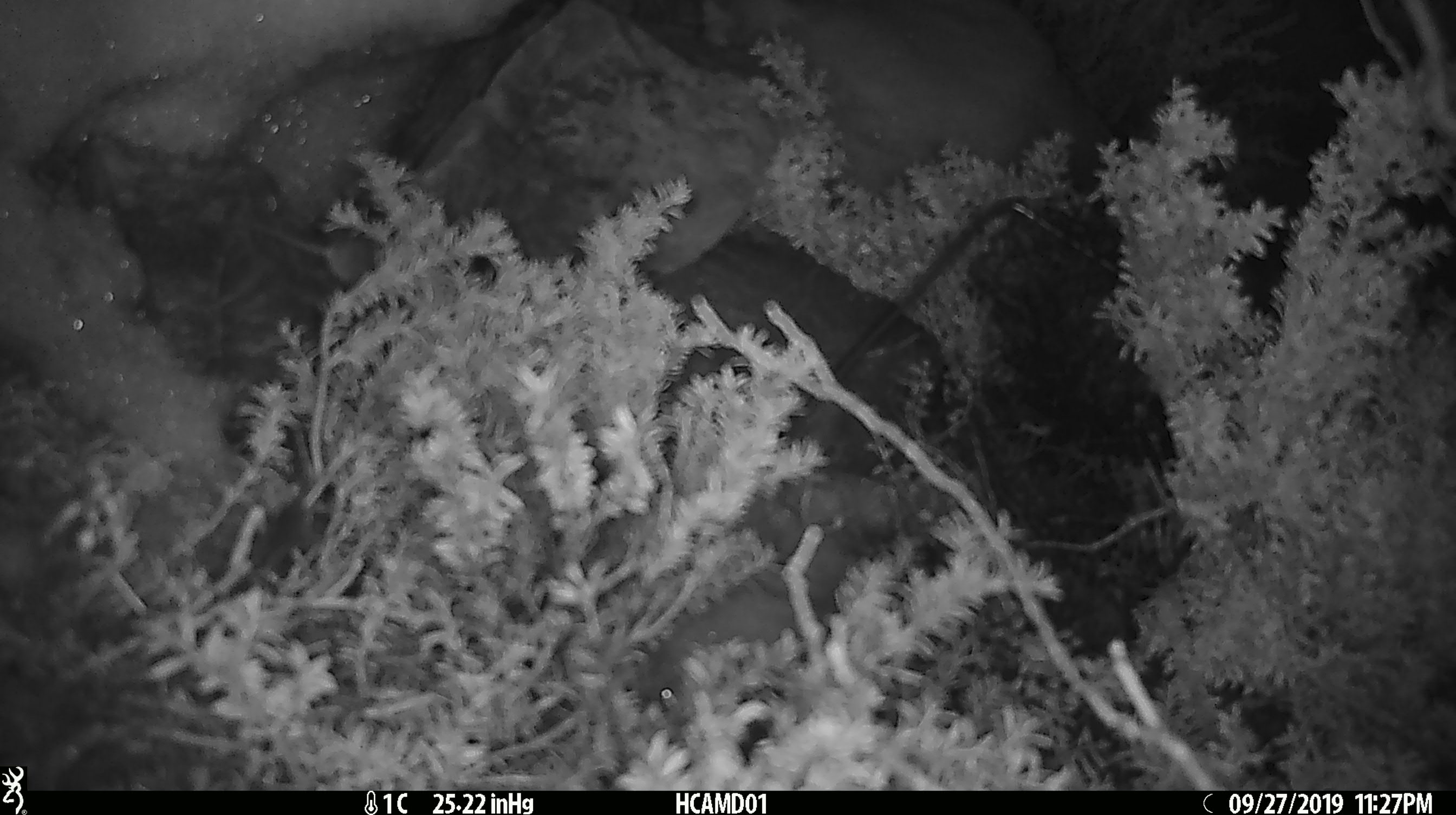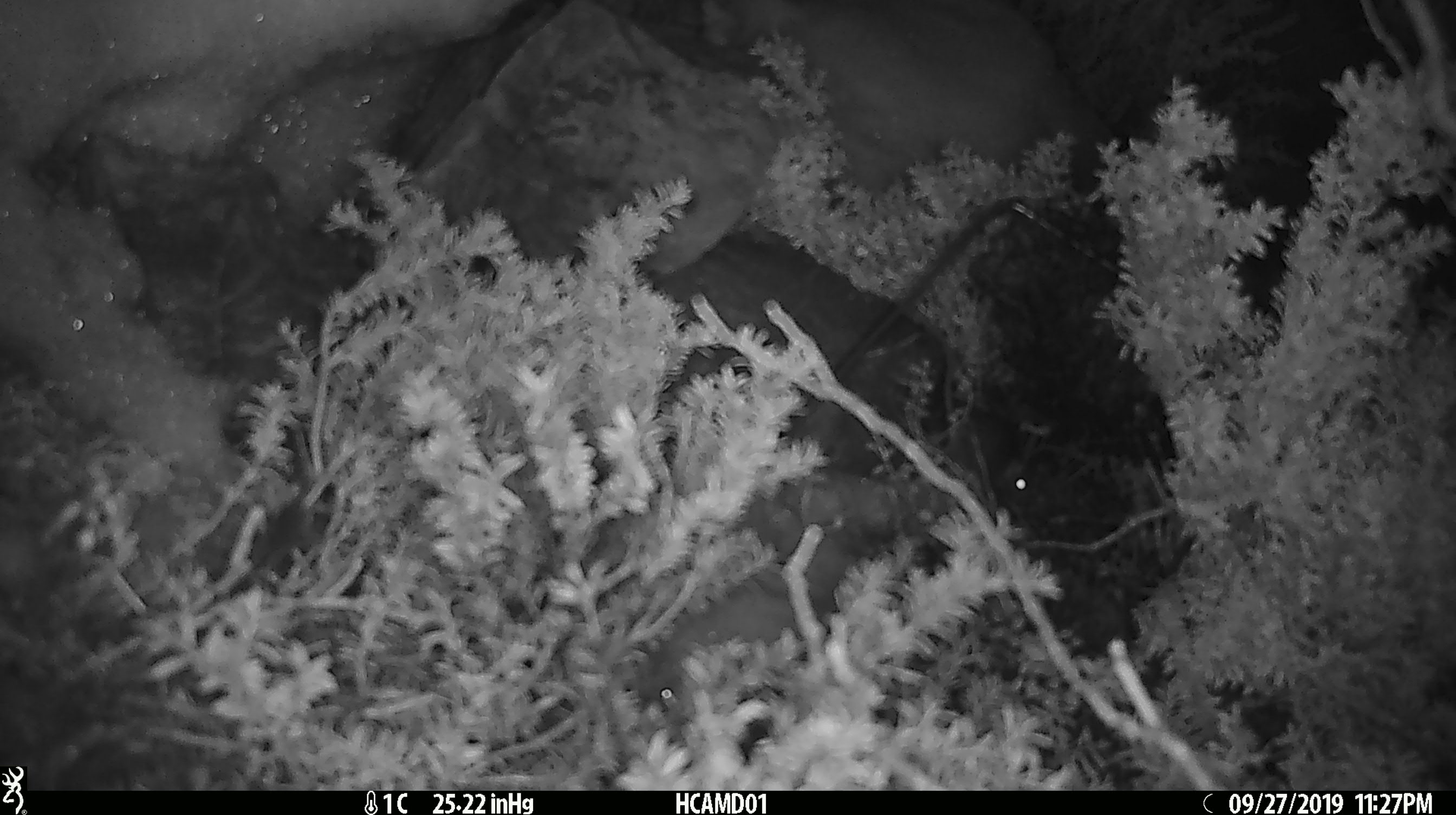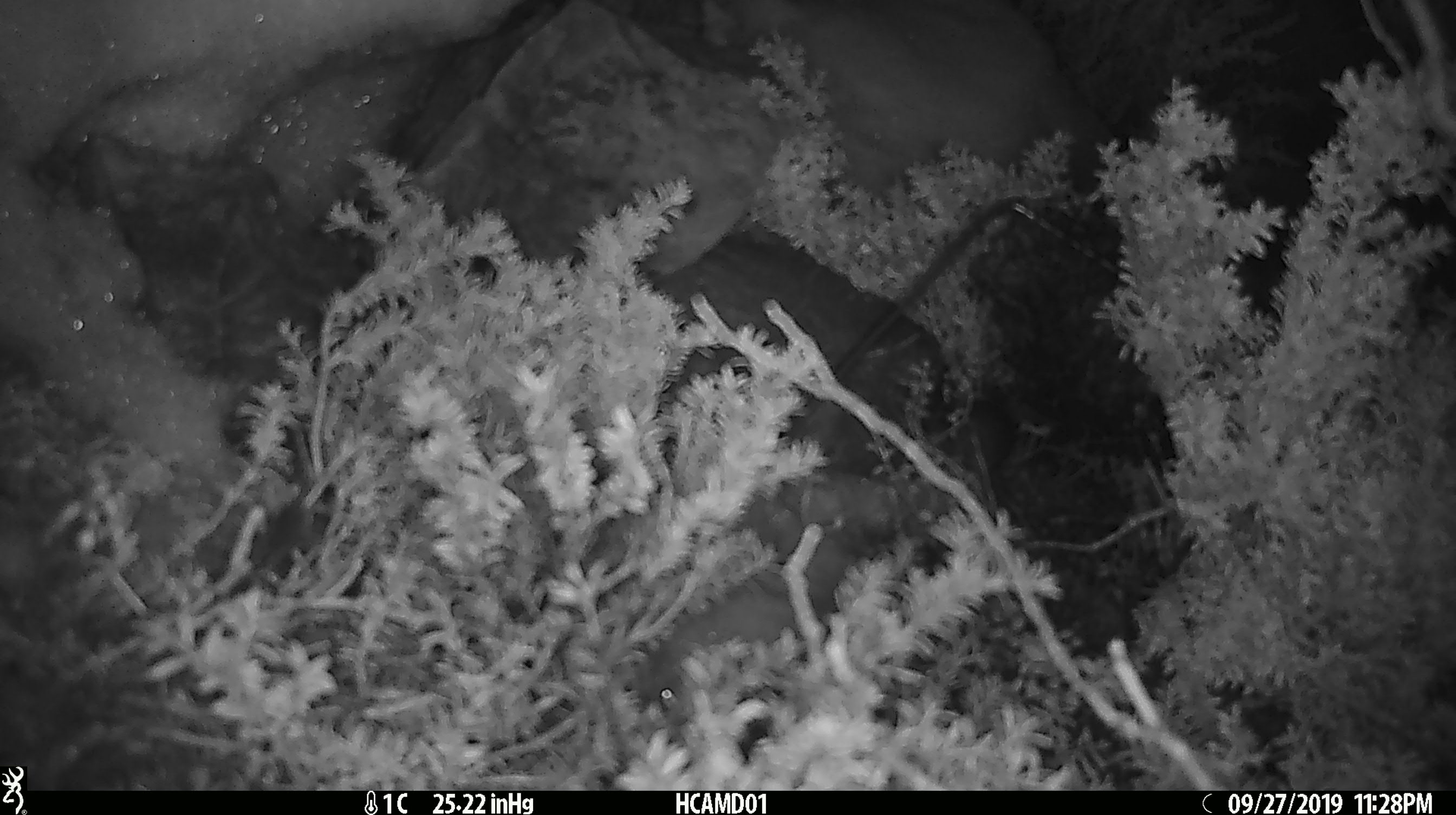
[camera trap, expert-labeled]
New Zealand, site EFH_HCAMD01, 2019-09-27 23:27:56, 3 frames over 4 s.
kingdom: Animalia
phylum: Chordata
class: Mammalia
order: Rodentia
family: Muridae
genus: Mus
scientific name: Mus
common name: mouse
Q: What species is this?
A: Mouse (Mus).